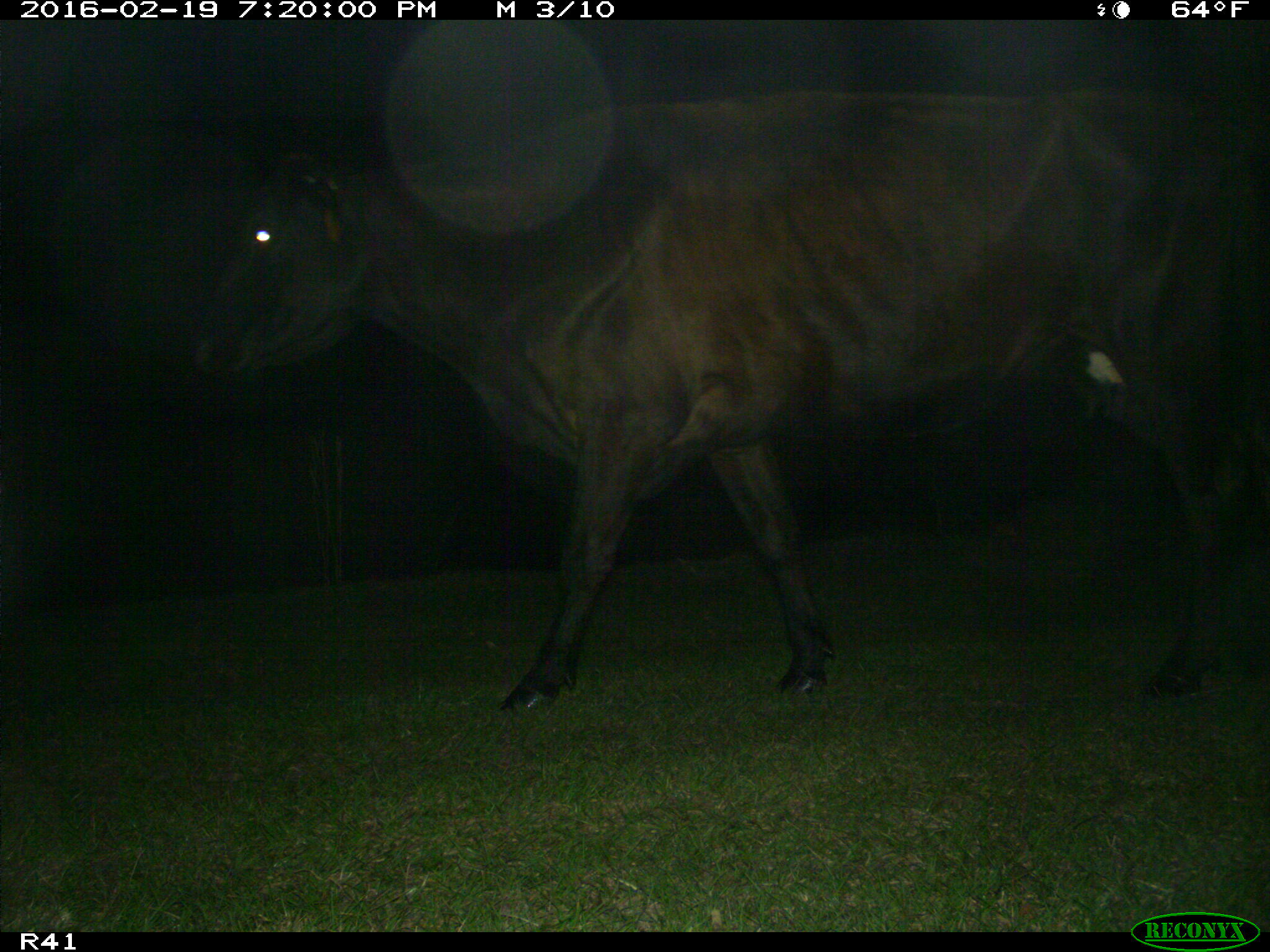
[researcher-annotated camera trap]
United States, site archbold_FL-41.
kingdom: Animalia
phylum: Chordata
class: Mammalia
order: Artiodactyla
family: Bovidae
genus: Bos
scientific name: Bos taurus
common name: domestic cow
Bos taurus (domestic cow).